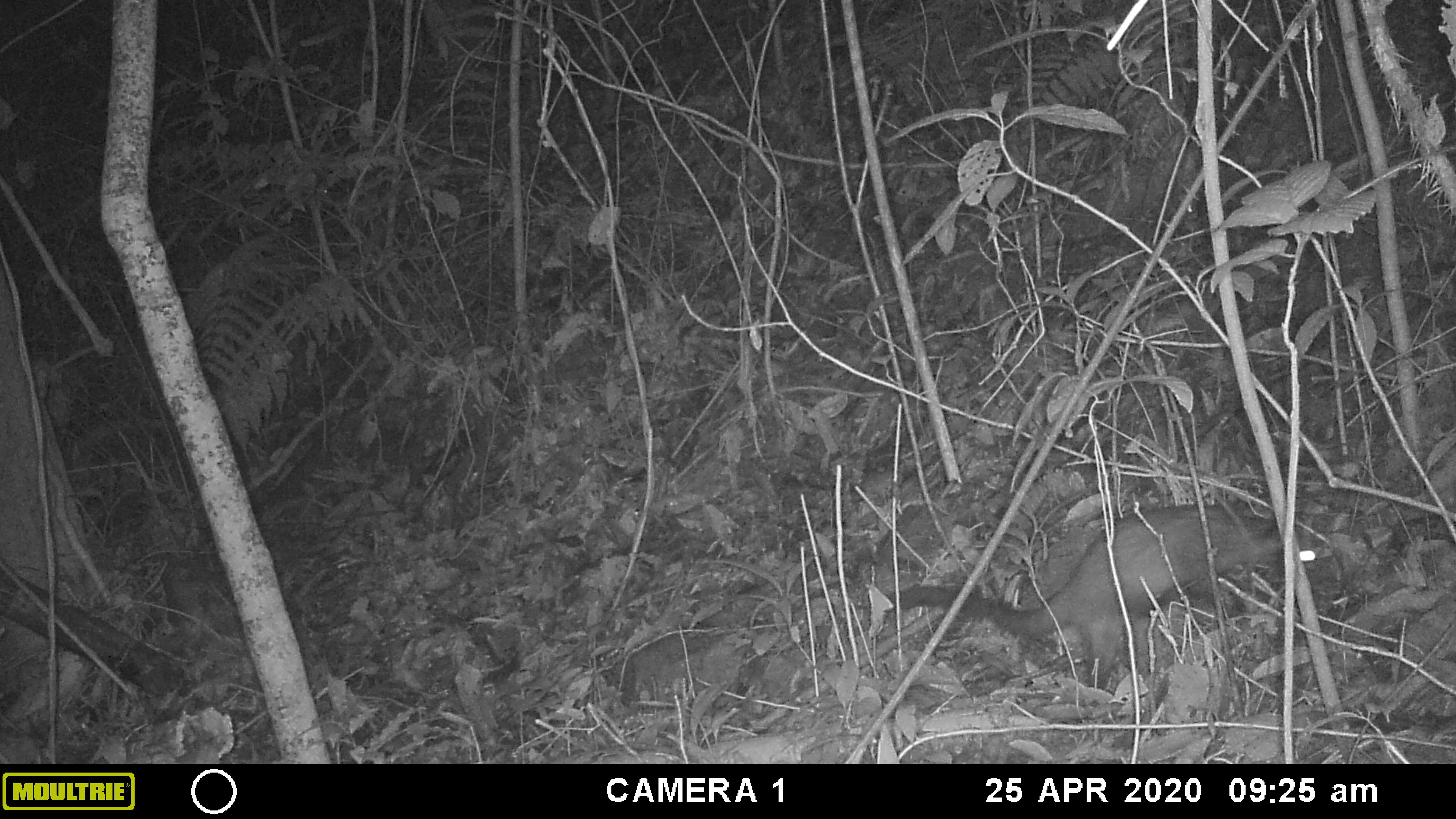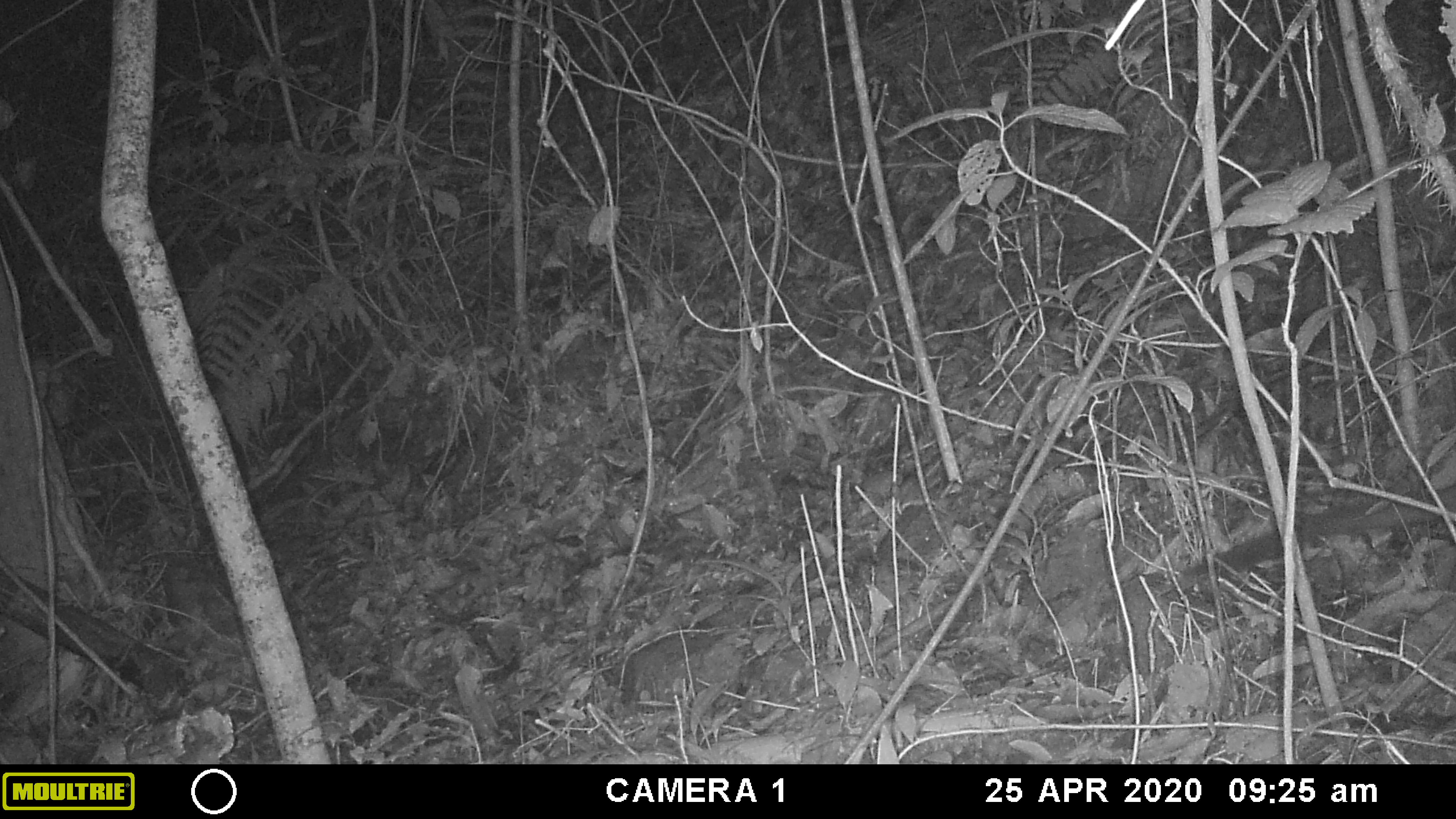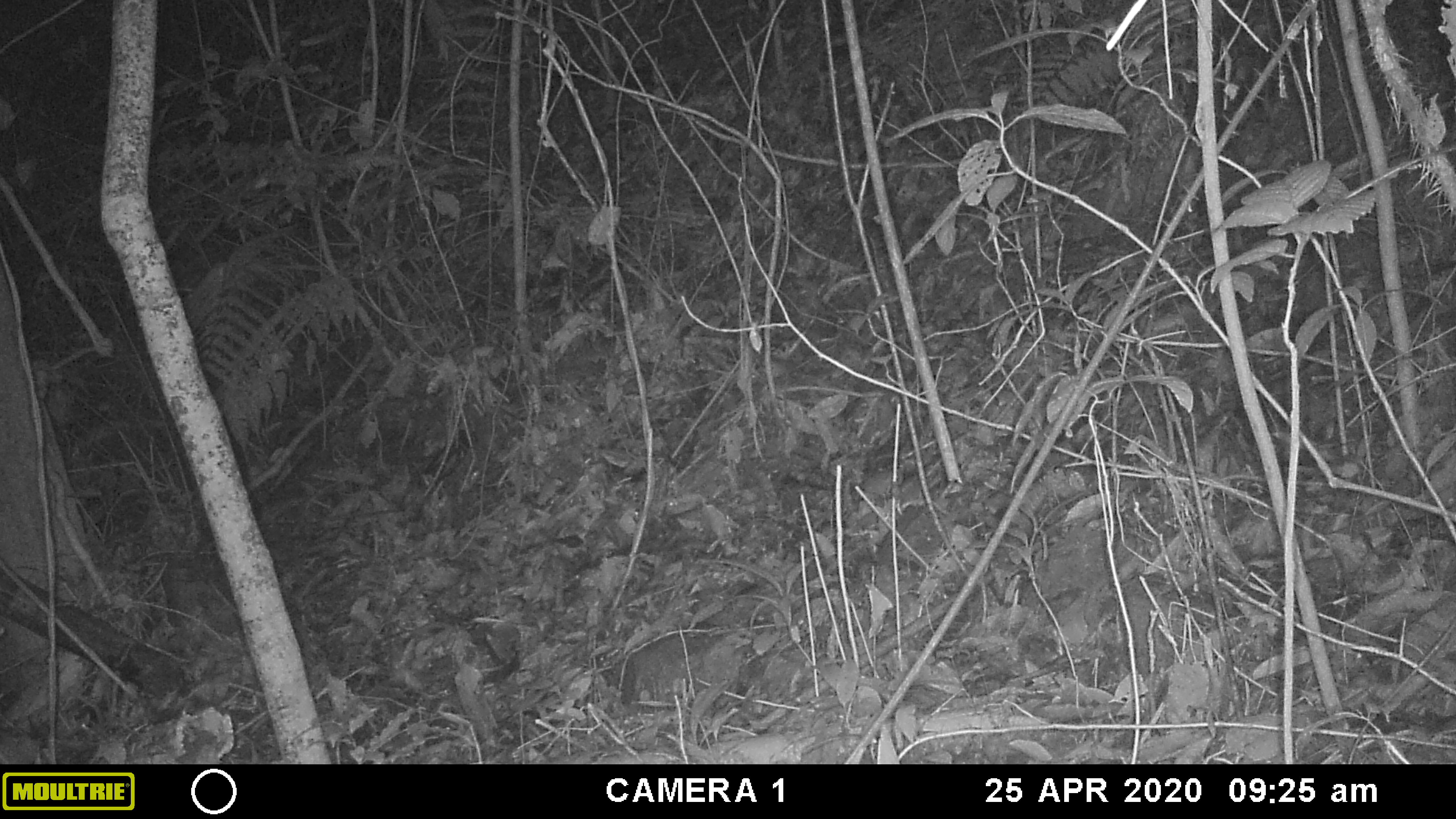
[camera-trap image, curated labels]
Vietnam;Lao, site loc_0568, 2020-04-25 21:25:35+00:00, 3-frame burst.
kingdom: Animalia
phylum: Chordata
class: Mammalia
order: Carnivora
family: Viverridae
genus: Paradoxurus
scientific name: Paradoxurus hermaphroditus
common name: common palm civet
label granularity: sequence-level